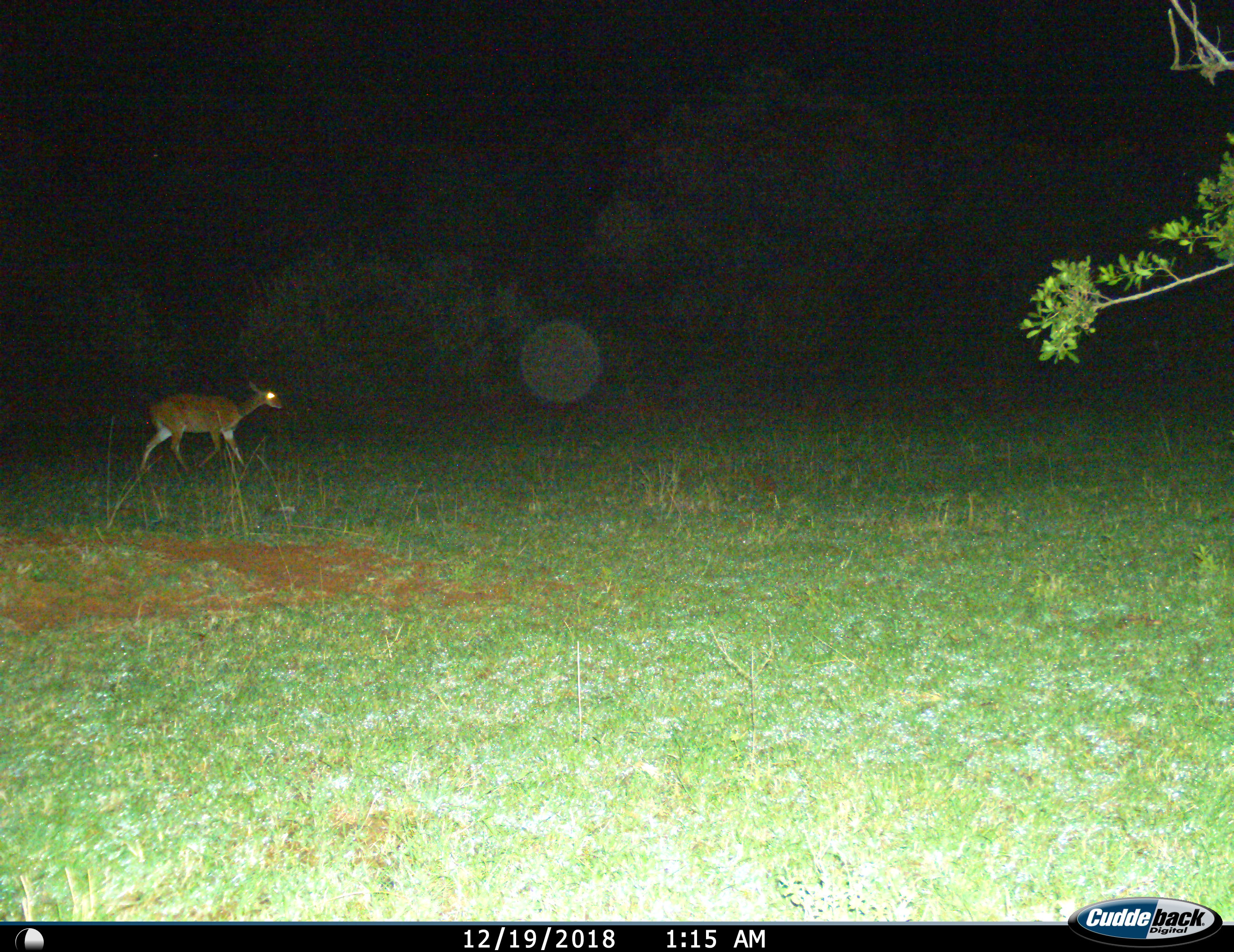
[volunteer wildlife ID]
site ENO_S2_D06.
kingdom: Animalia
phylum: Chordata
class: Mammalia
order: Artiodactyla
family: Bovidae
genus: Tragelaphus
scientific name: Tragelaphus scriptus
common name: bushbuck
Bushbuck (Tragelaphus scriptus), count 1. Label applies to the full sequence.